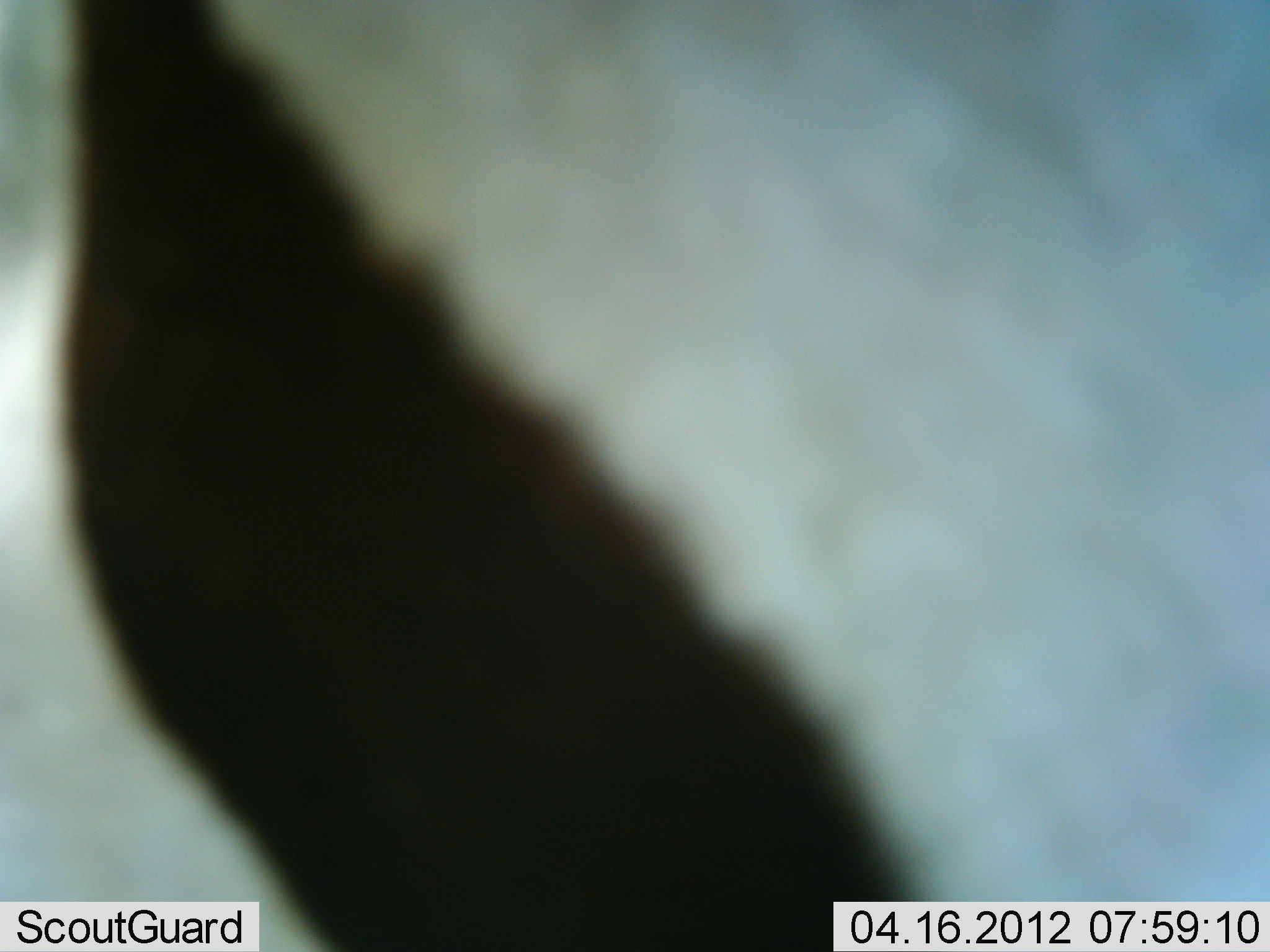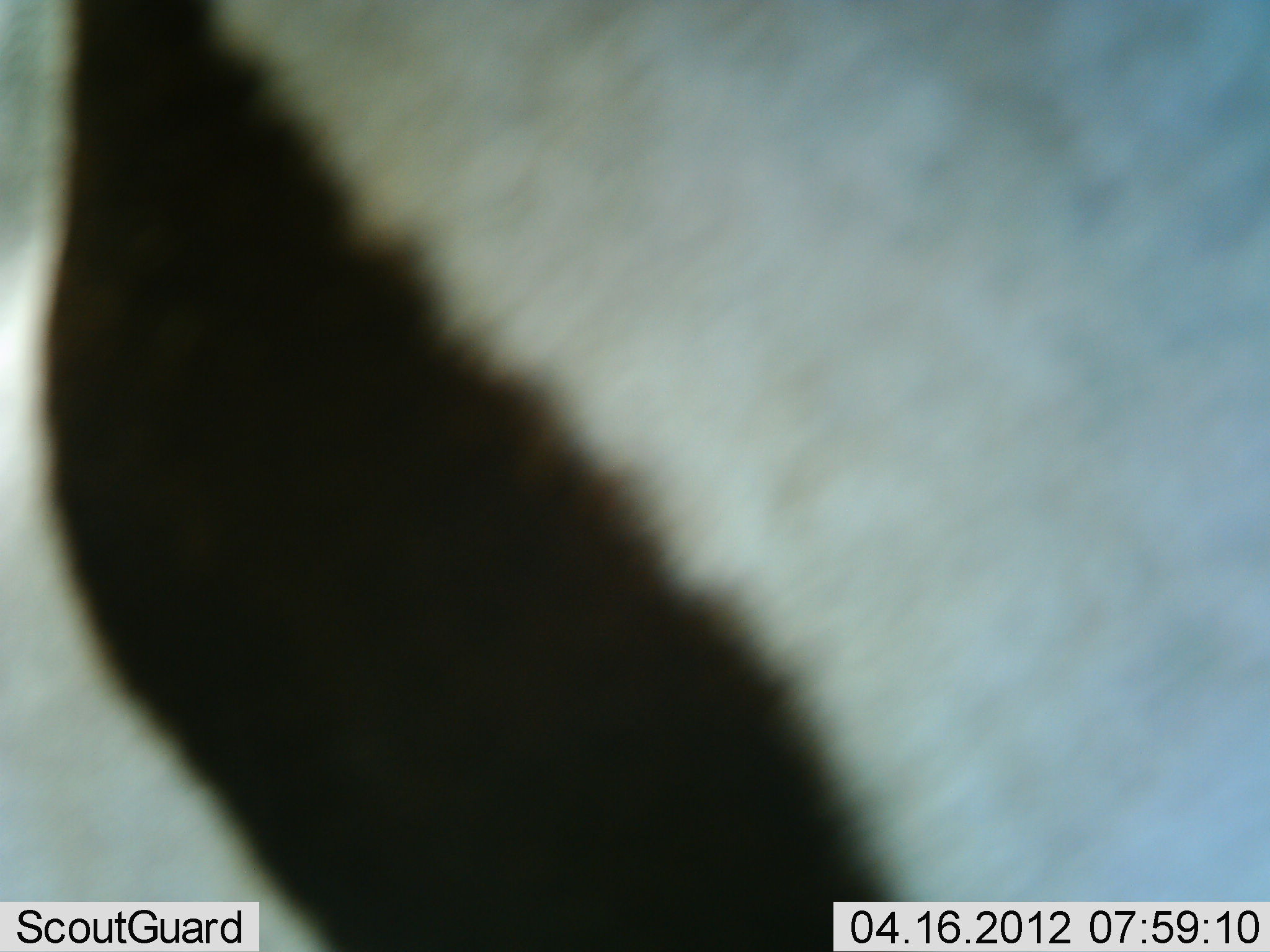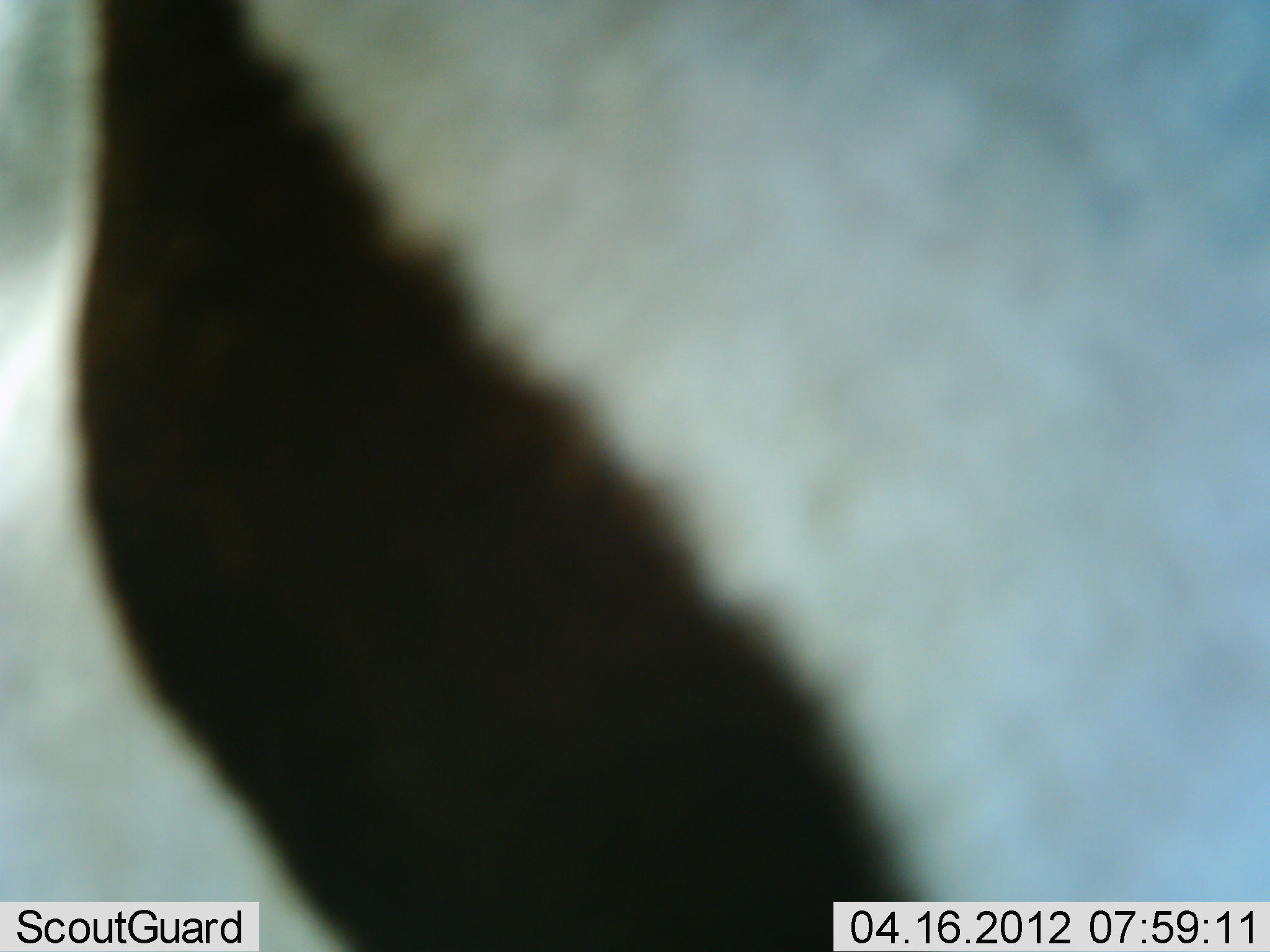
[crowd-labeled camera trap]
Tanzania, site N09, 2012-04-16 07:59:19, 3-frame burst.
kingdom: Animalia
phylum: Chordata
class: Mammalia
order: Perissodactyla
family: Equidae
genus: Equus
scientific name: Equus quagga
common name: plains zebra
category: zebra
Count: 1.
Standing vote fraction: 96%.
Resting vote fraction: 0%.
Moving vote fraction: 4%.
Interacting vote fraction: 0%.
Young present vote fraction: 0%.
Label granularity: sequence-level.